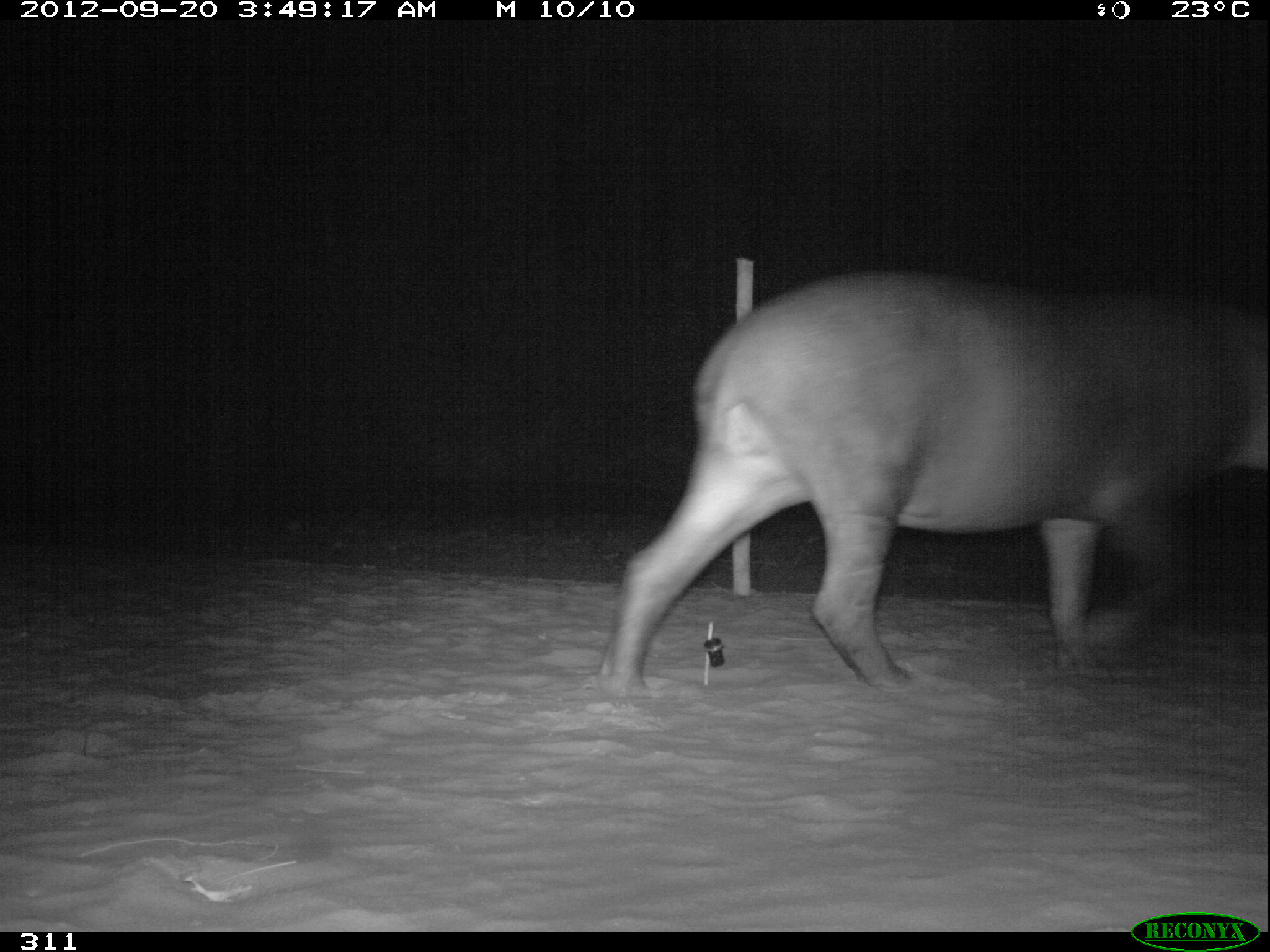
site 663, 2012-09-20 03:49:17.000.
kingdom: Animalia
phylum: Chordata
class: Mammalia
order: Perissodactyla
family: Tapiridae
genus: Tapirus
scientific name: Tapirus terrestris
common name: south american tapir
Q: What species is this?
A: Tapirus terrestris (south american tapir).